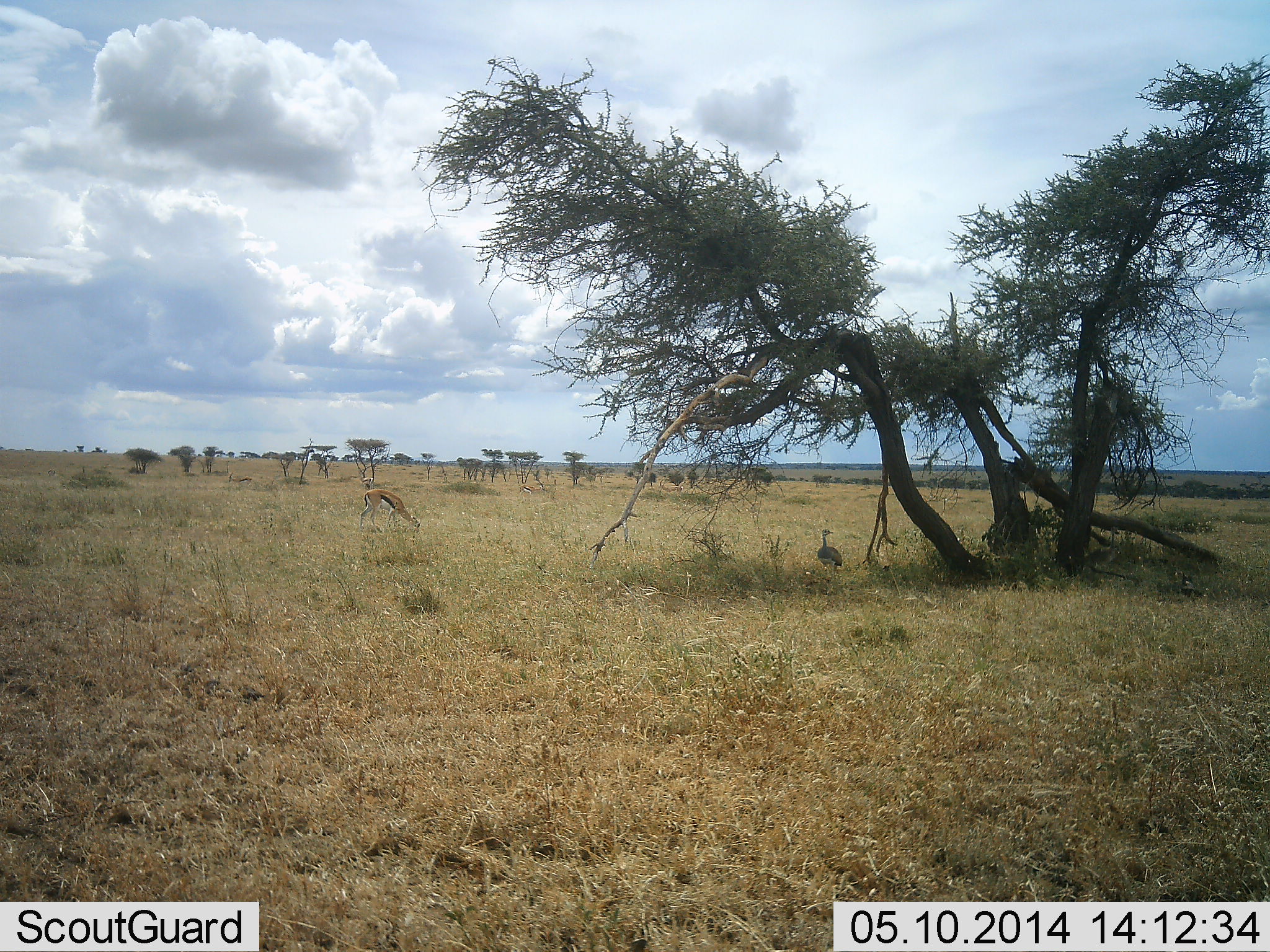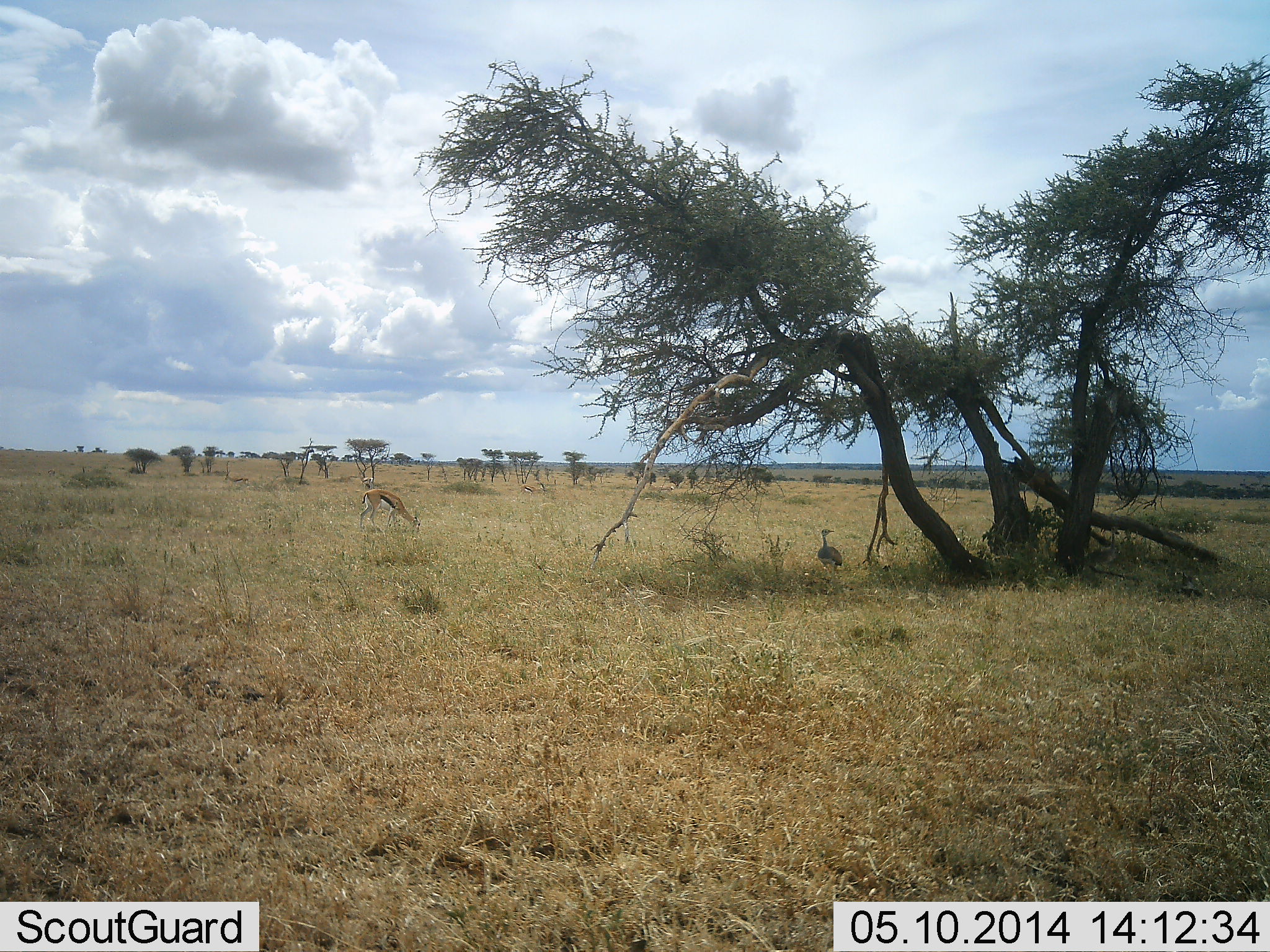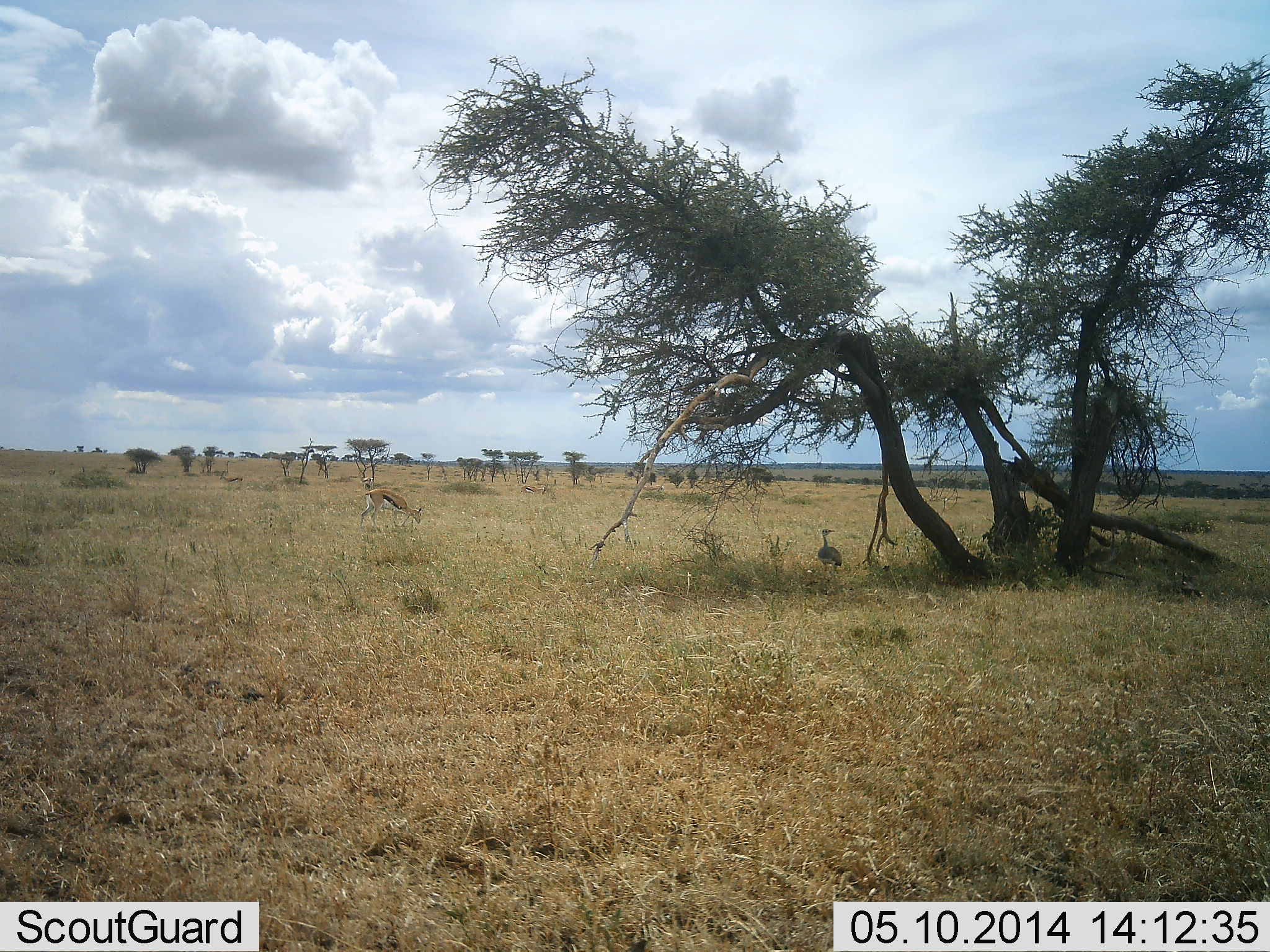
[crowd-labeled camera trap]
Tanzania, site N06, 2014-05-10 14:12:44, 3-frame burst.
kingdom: Animalia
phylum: Chordata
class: Mammalia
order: Artiodactyla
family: Bovidae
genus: Eudorcas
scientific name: Eudorcas thomsonii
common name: thomson's gazelle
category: gazellethomsons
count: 1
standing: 26%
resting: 0%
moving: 15%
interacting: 0%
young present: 0%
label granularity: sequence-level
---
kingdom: Animalia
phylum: Chordata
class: Aves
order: Otidiformes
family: Otididae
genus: Ardeotis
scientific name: Ardeotis kori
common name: kori bustard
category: koribustard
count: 1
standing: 88%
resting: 12%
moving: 0%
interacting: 0%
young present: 0%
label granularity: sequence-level